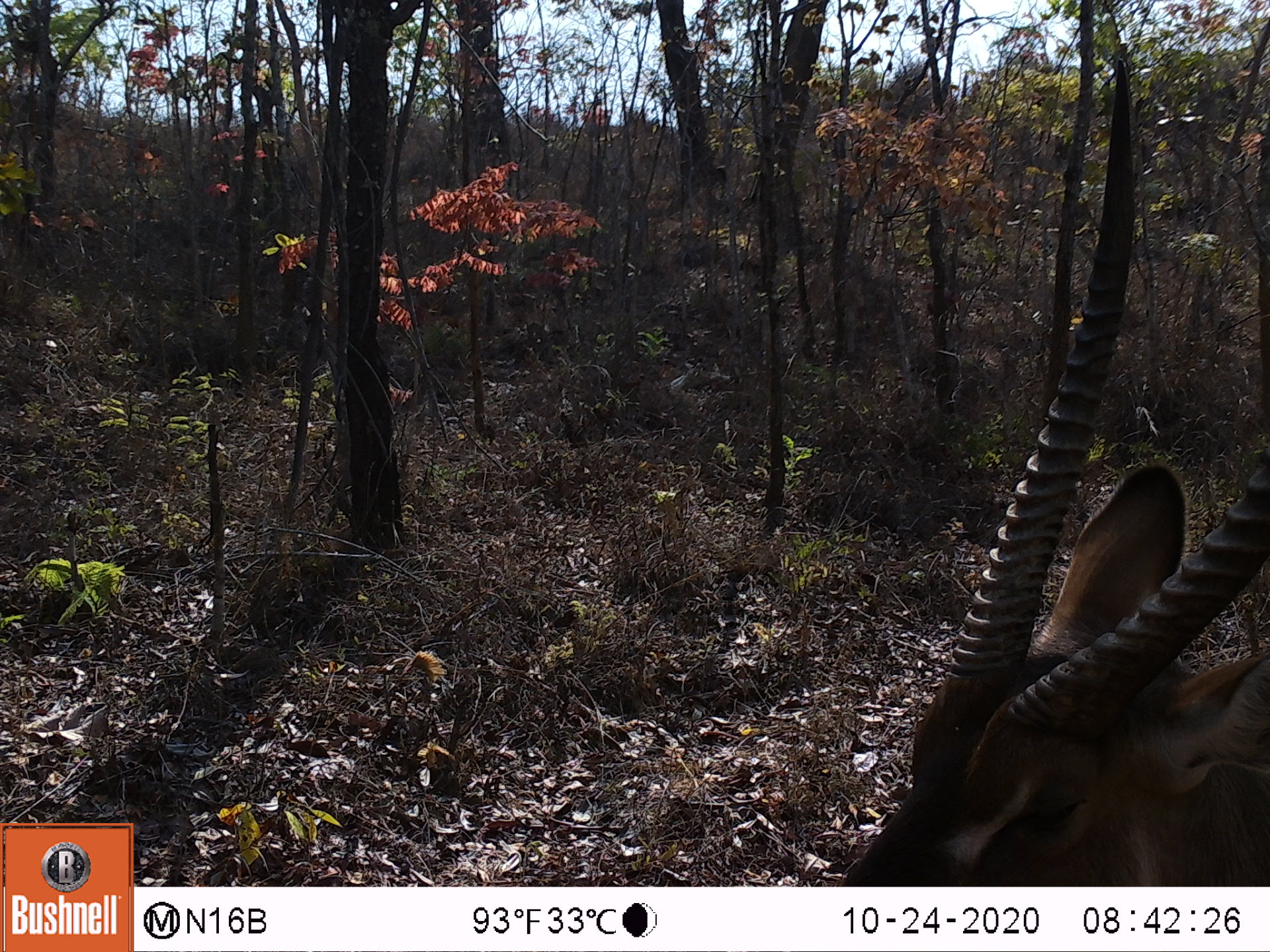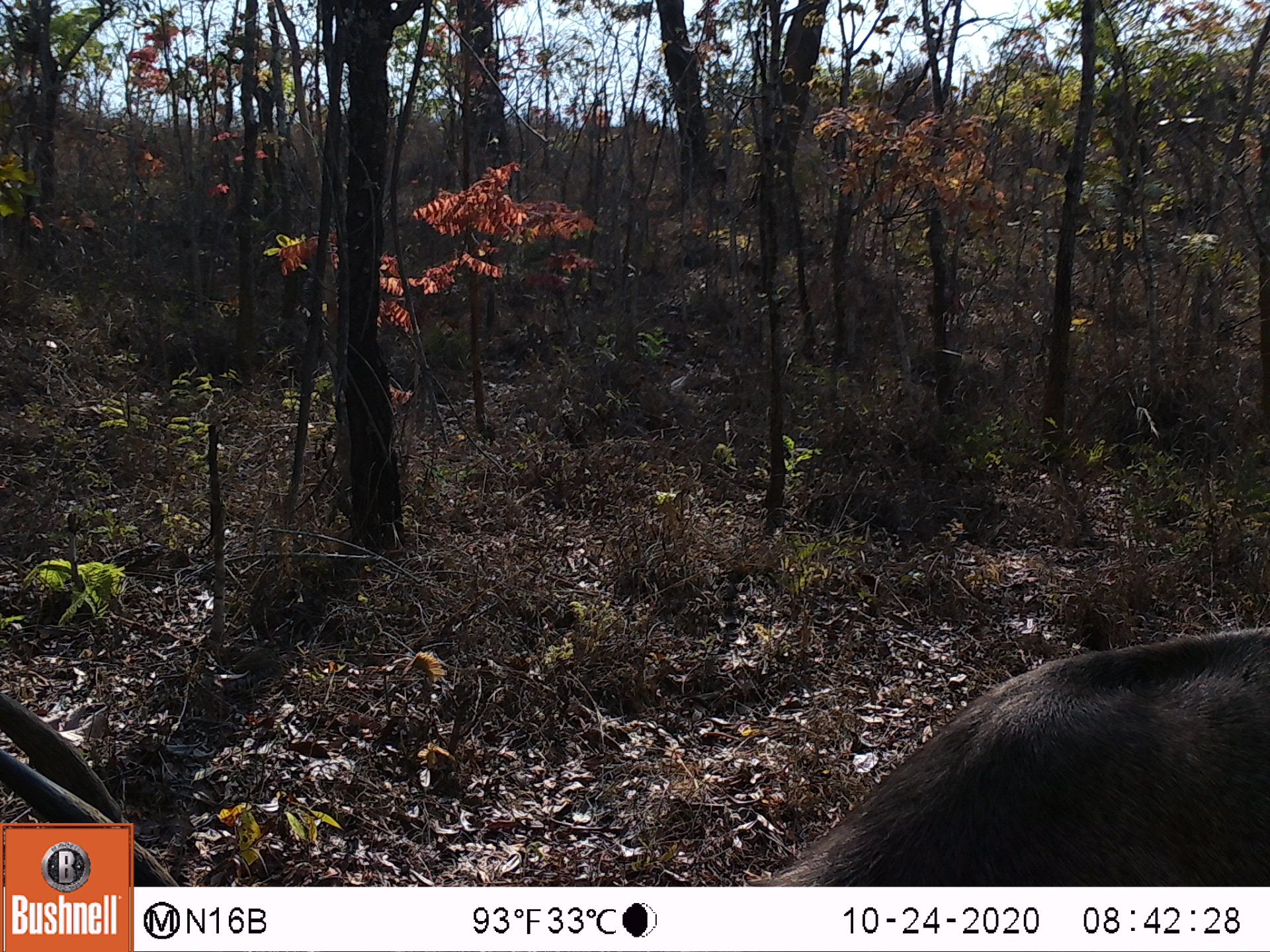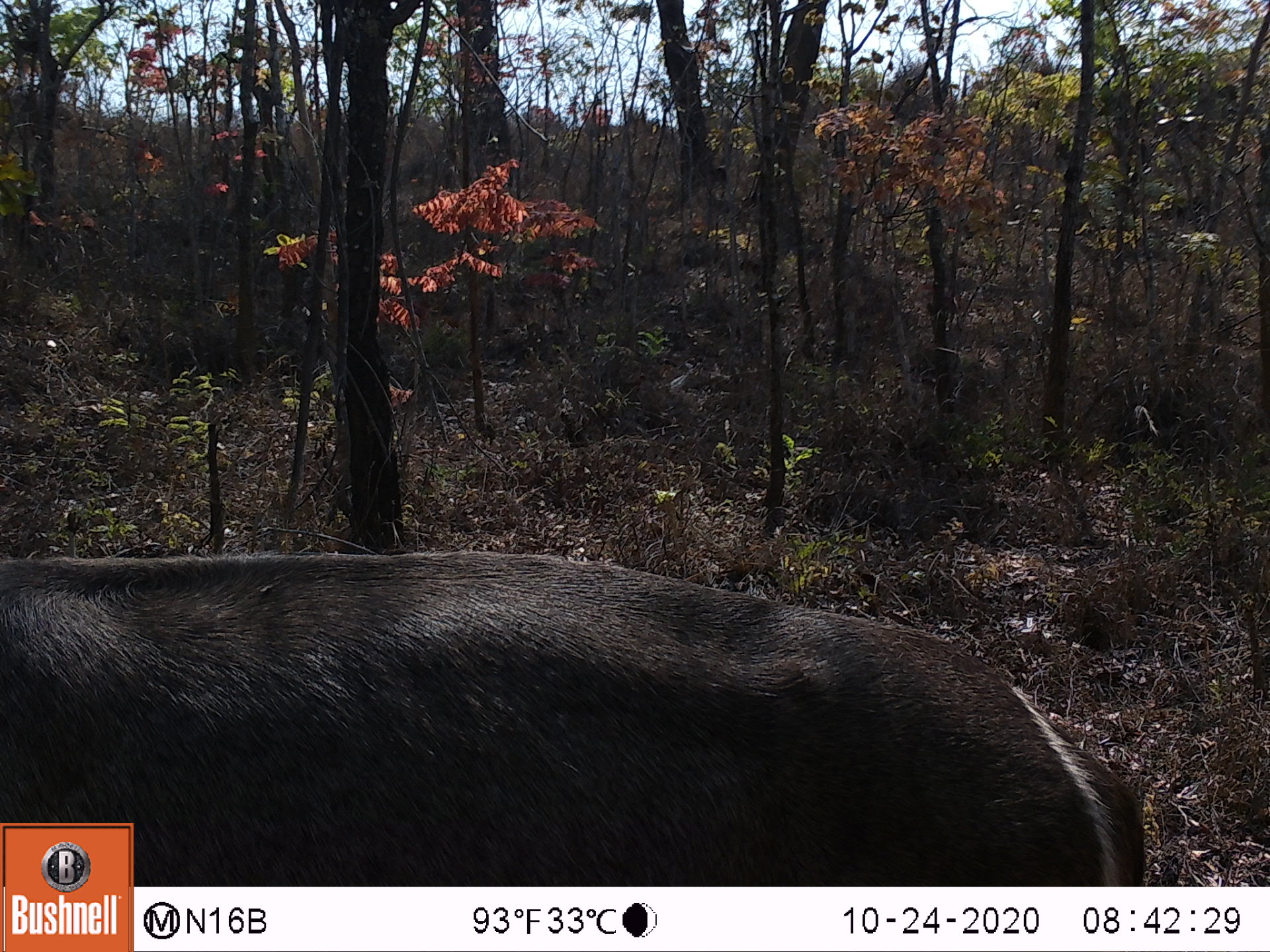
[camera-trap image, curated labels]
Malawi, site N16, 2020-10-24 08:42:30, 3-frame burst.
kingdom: Animalia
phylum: Chordata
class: Mammalia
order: Artiodactyla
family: Bovidae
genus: Kobus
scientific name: Kobus ellipsiprymnus ellipsiprymnus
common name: common waterbuck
Common waterbuck (Kobus ellipsiprymnus ellipsiprymnus), count 1.